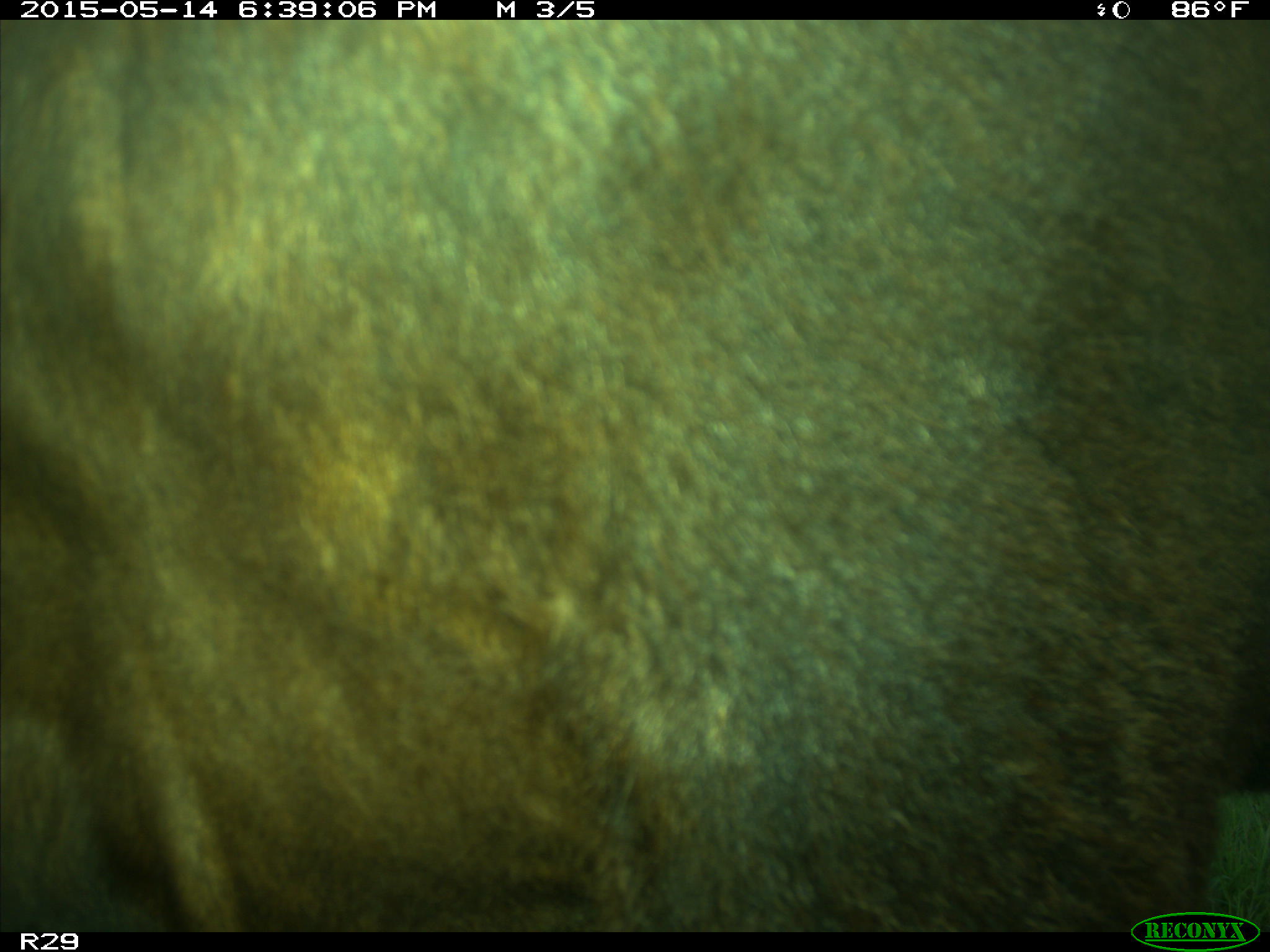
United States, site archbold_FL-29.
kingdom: Animalia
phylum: Chordata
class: Mammalia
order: Artiodactyla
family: Bovidae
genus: Bos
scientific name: Bos taurus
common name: domestic cow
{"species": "Bos taurus (domestic cow)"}